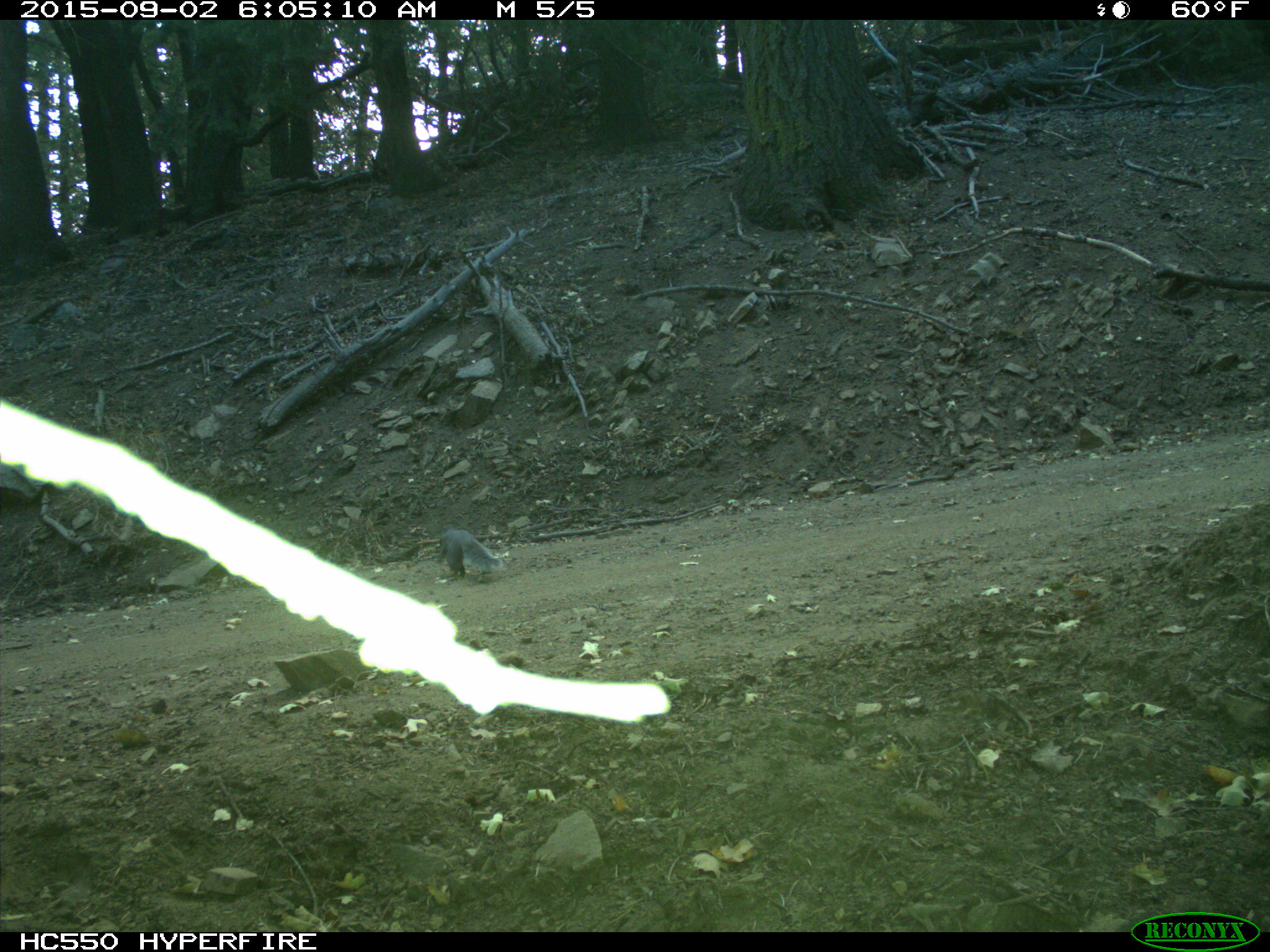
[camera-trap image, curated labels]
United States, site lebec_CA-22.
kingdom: Animalia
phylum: Chordata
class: Mammalia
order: Rodentia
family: Sciuridae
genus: Sciurus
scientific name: Sciurus carolinensis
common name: eastern gray squirrel